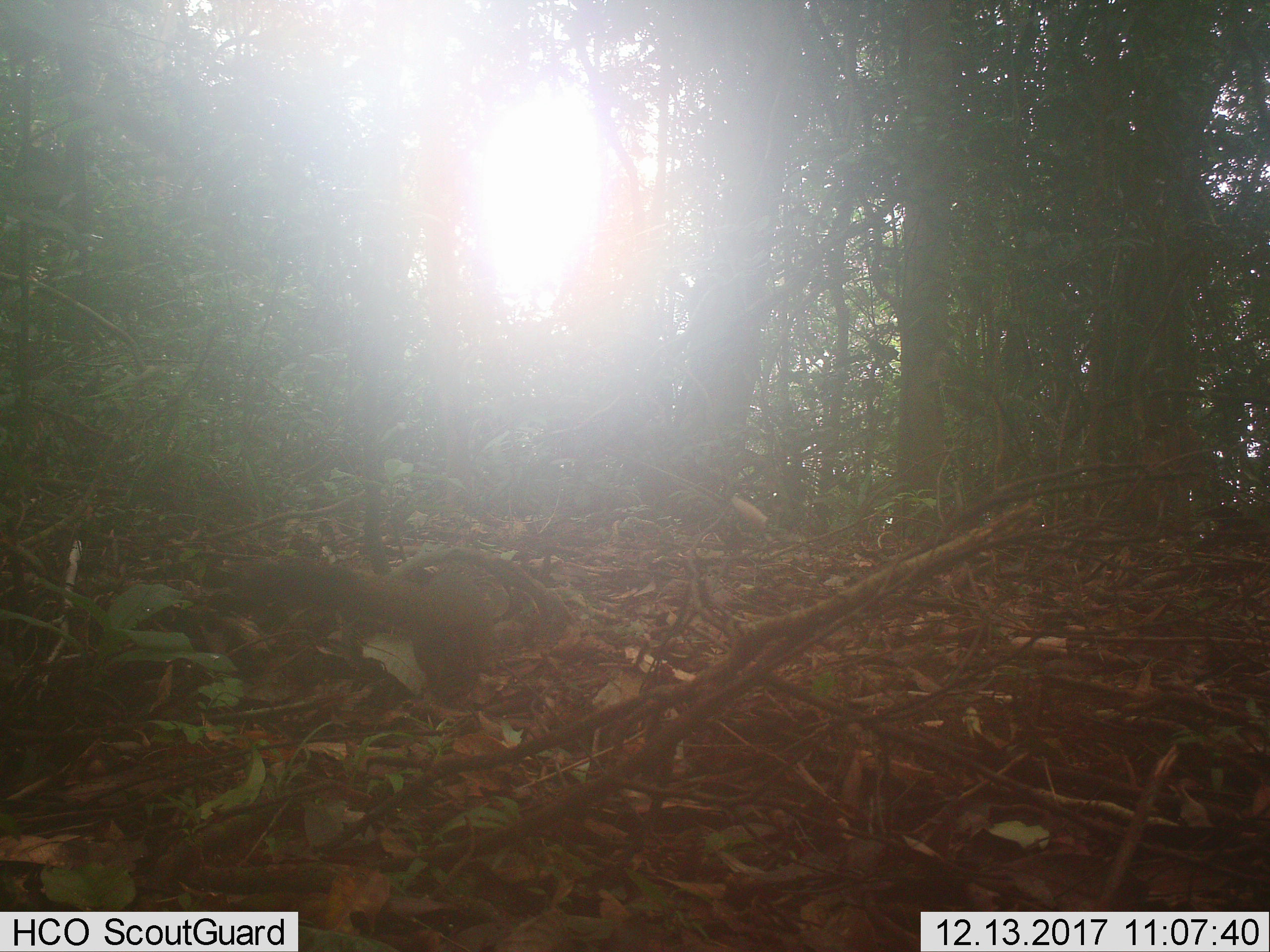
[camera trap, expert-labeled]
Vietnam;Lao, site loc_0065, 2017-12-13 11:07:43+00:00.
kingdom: Animalia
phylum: Chordata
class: Mammalia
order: Rodentia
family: Sciuridae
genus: Callosciurus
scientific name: Callosciurus erythraeus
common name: pallas's squirrel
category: pallass squirrel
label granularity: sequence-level